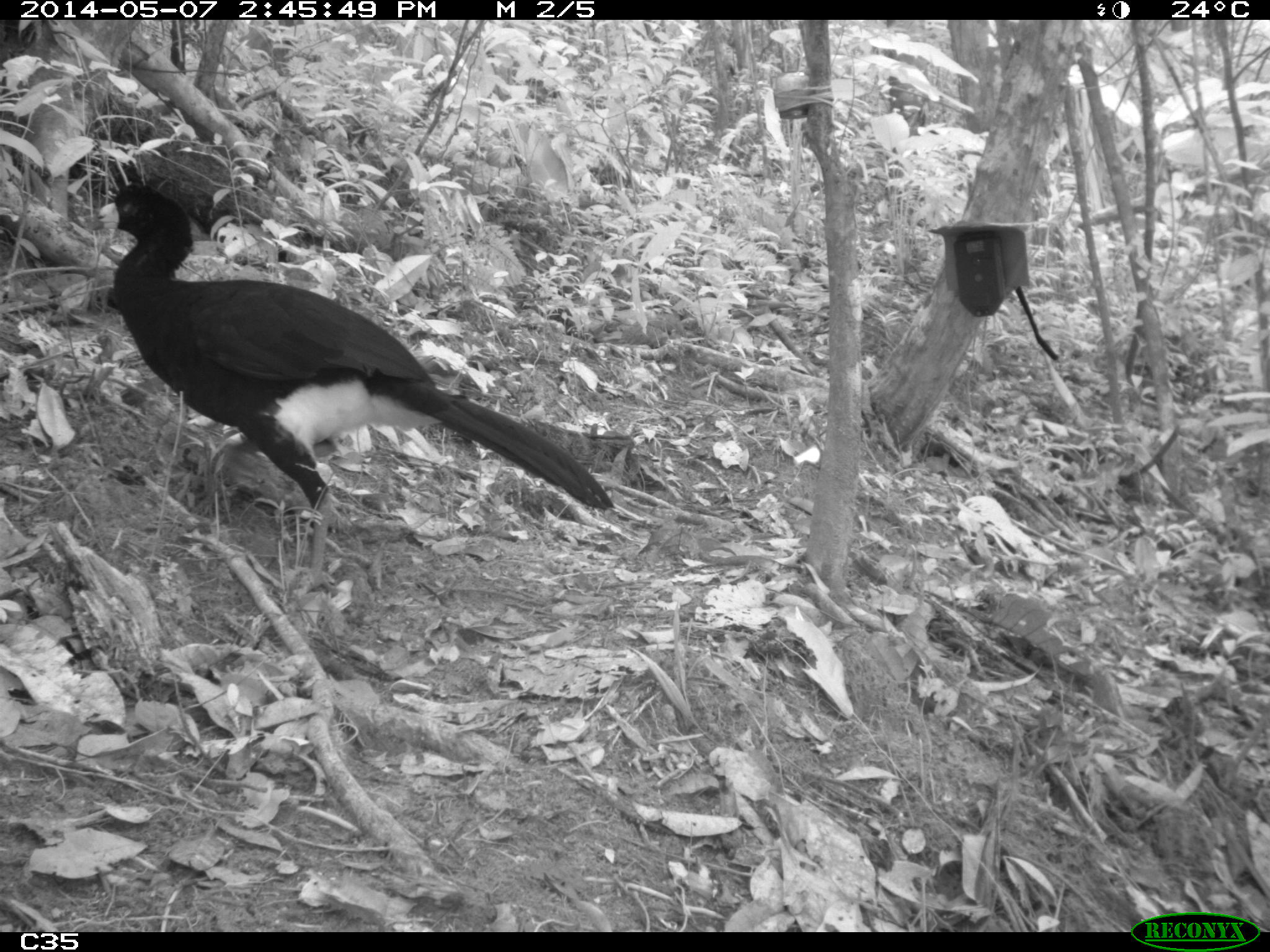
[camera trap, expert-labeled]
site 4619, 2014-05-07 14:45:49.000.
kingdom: Animalia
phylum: Chordata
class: Aves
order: Galliformes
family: Cracidae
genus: Crax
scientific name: Crax alector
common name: black curassow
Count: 1.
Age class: adult.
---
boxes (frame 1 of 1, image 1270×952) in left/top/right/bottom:
crax alector: 95/182/616/597